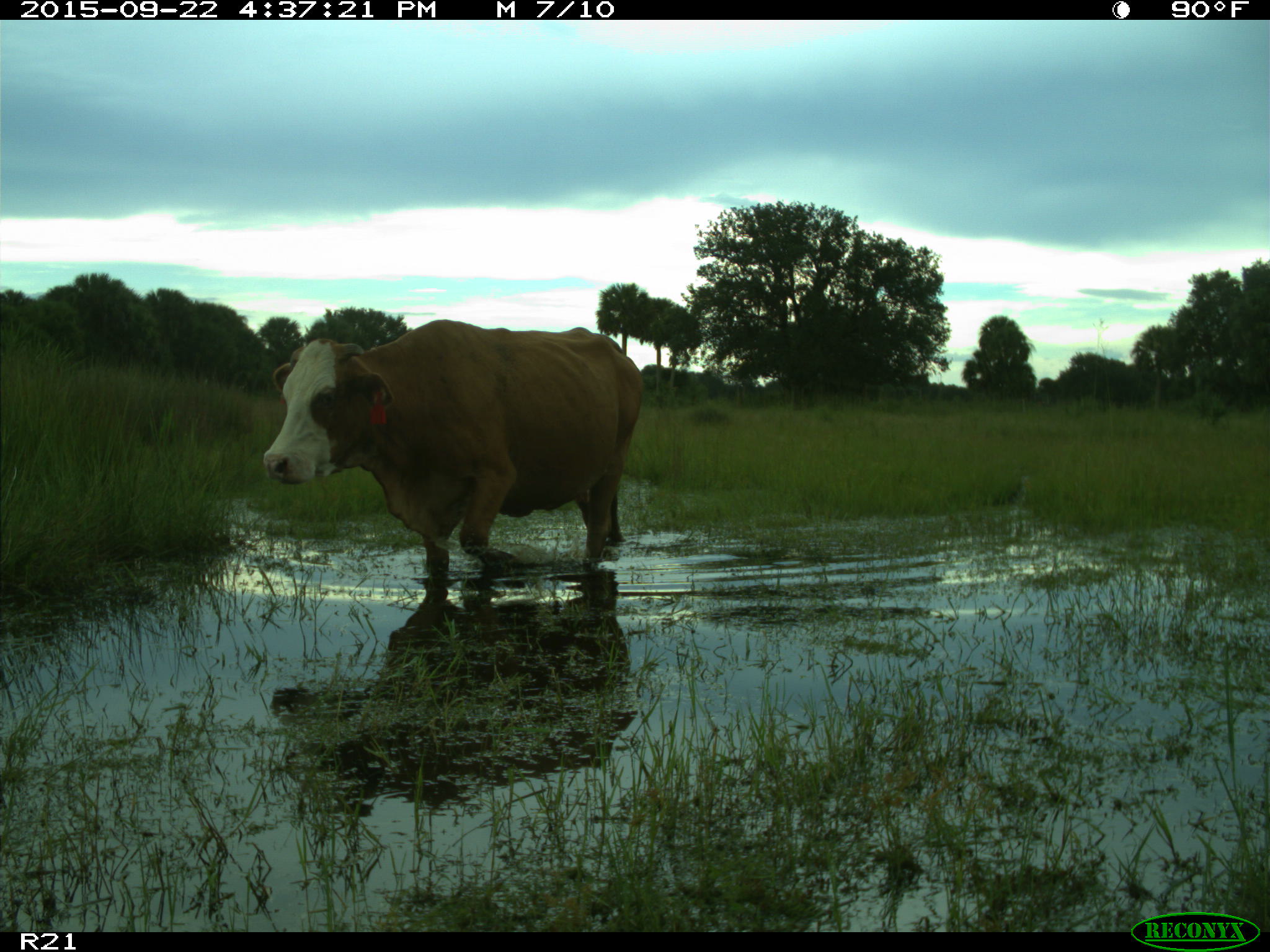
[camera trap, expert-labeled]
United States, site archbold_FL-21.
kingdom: Animalia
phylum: Chordata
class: Mammalia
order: Artiodactyla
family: Bovidae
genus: Bos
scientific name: Bos taurus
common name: domestic cow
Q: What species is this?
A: Bos taurus (domestic cow).